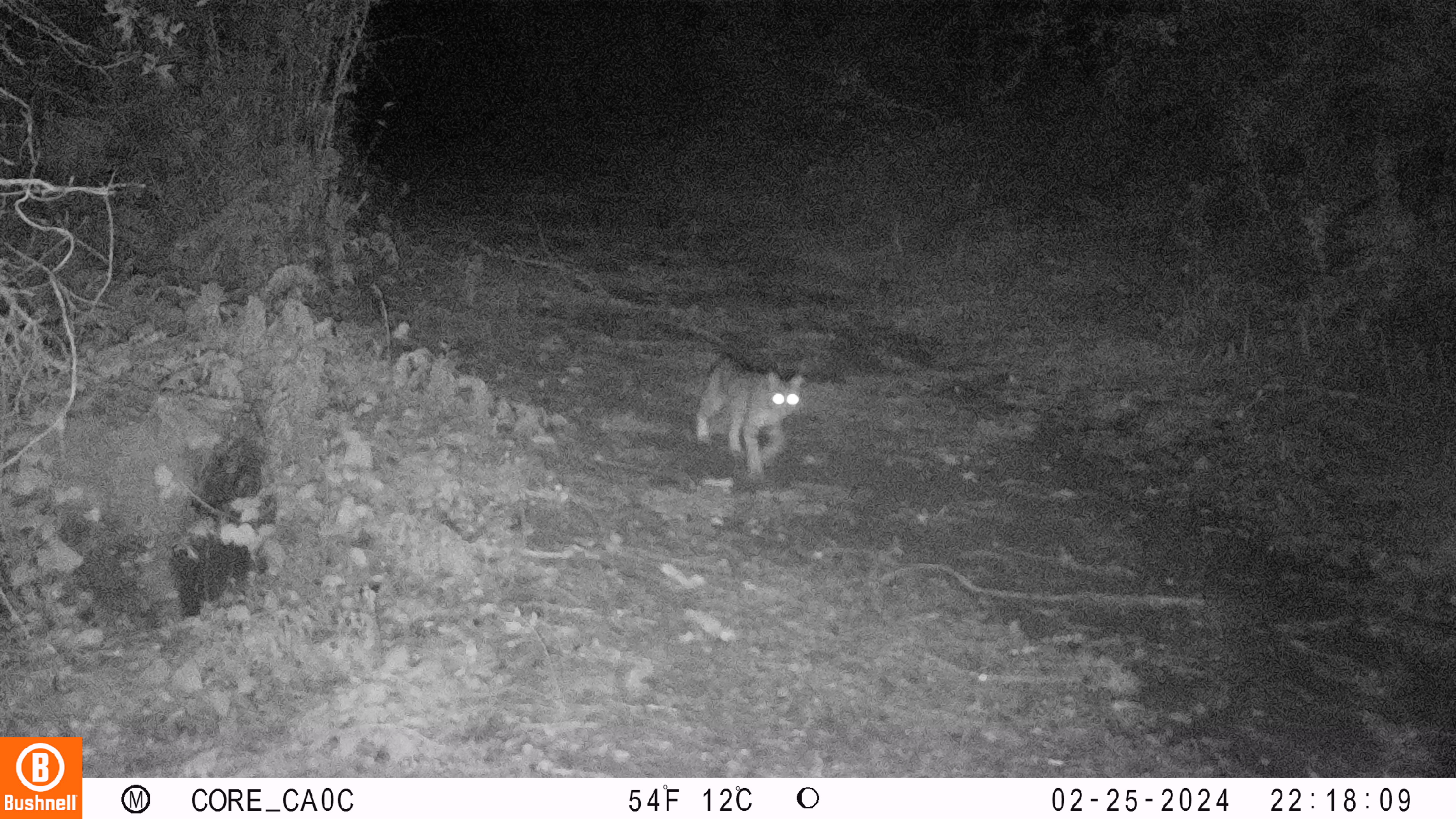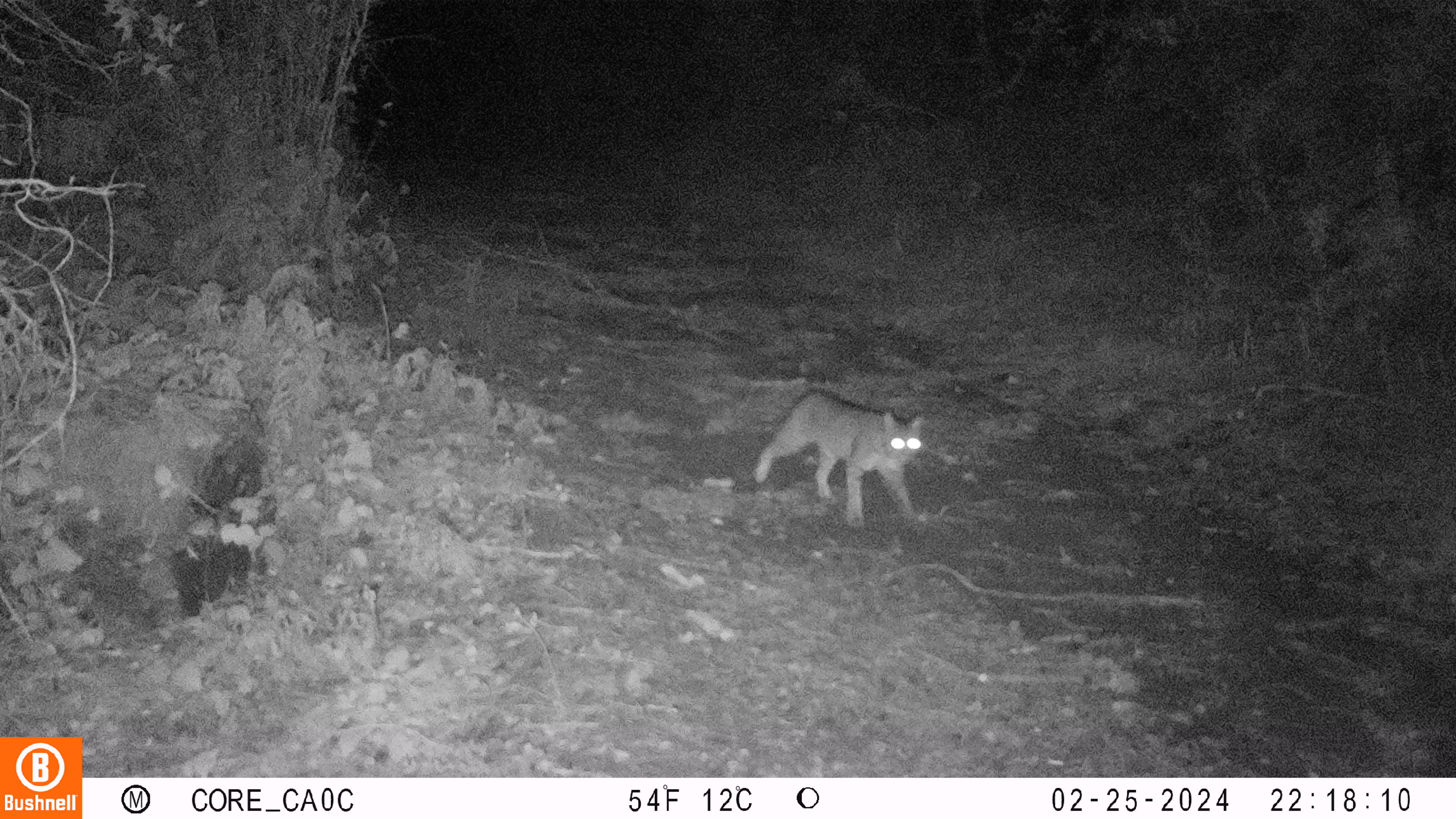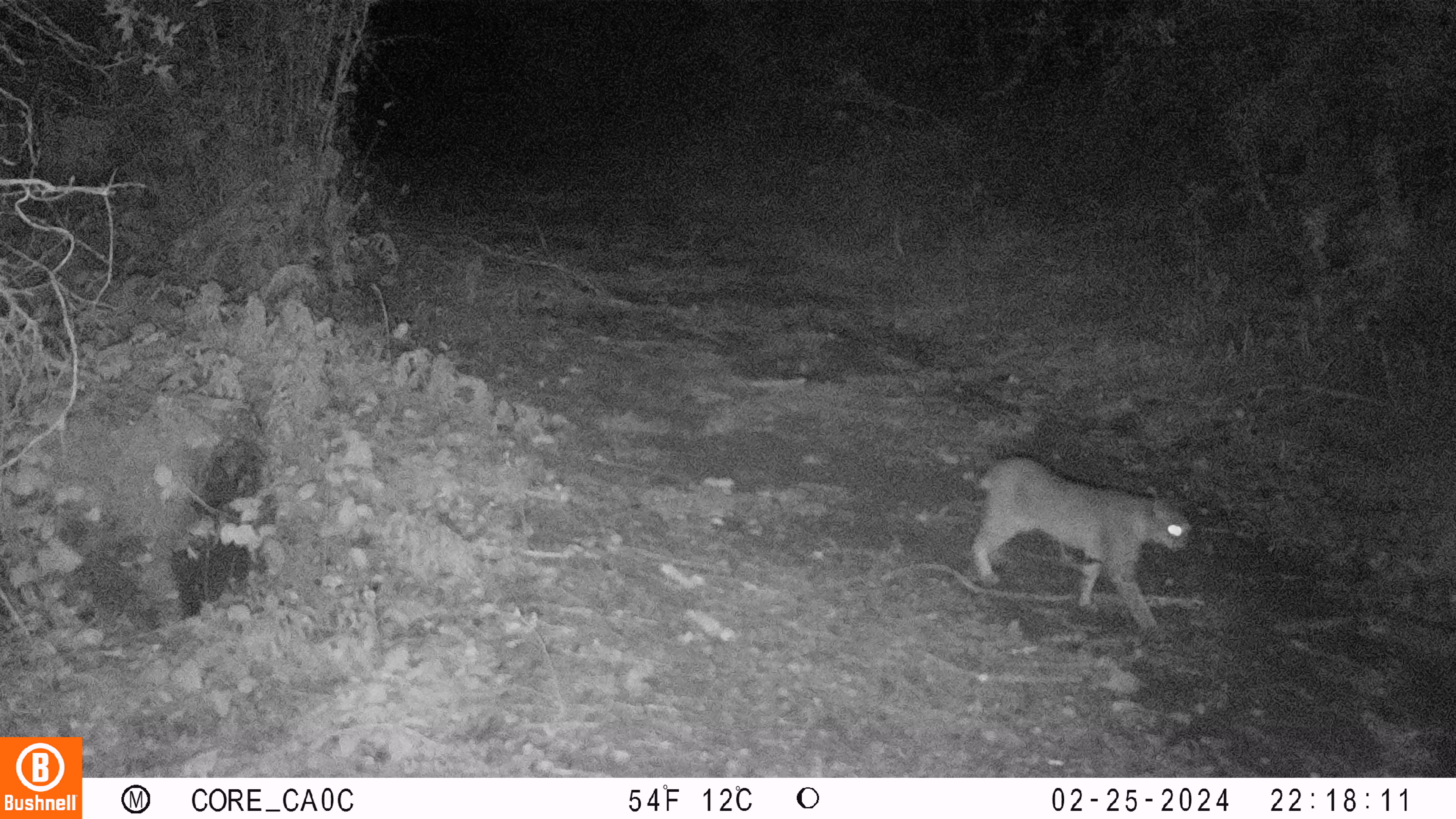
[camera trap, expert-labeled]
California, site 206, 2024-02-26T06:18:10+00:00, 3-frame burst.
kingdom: Animalia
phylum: Chordata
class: Mammalia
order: Carnivora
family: Felidae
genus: Lynx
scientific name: Lynx rufus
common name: bobcat